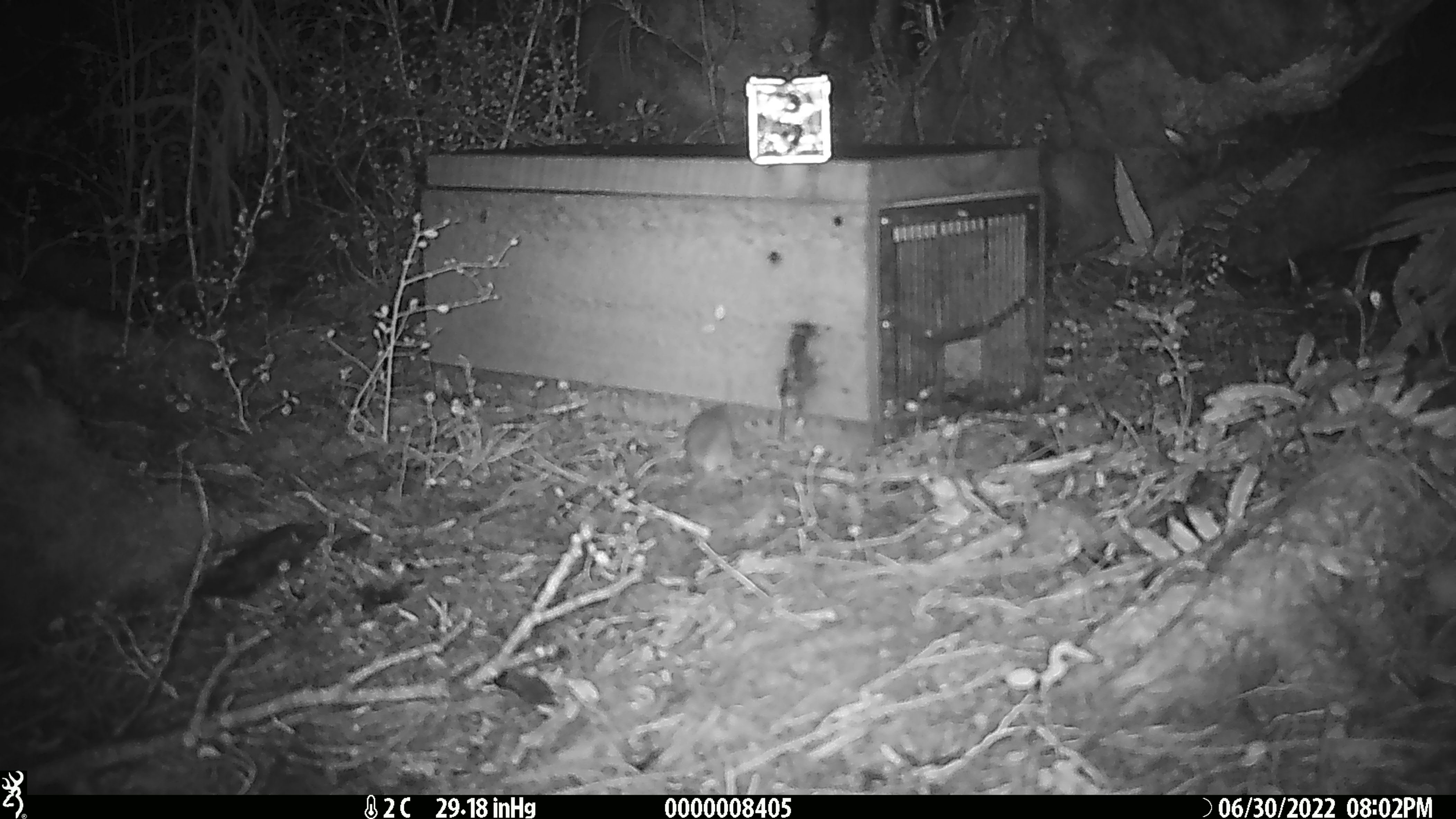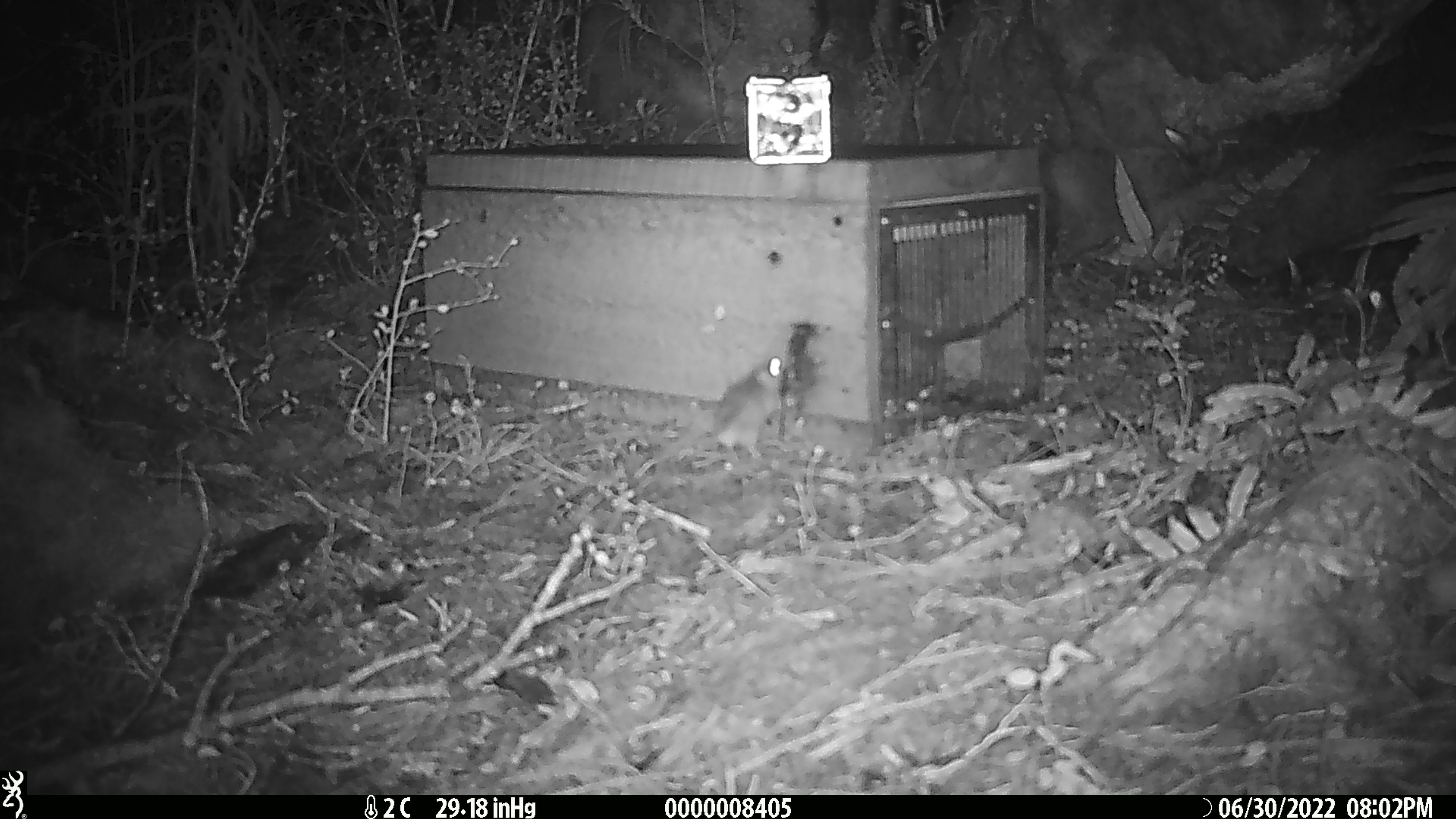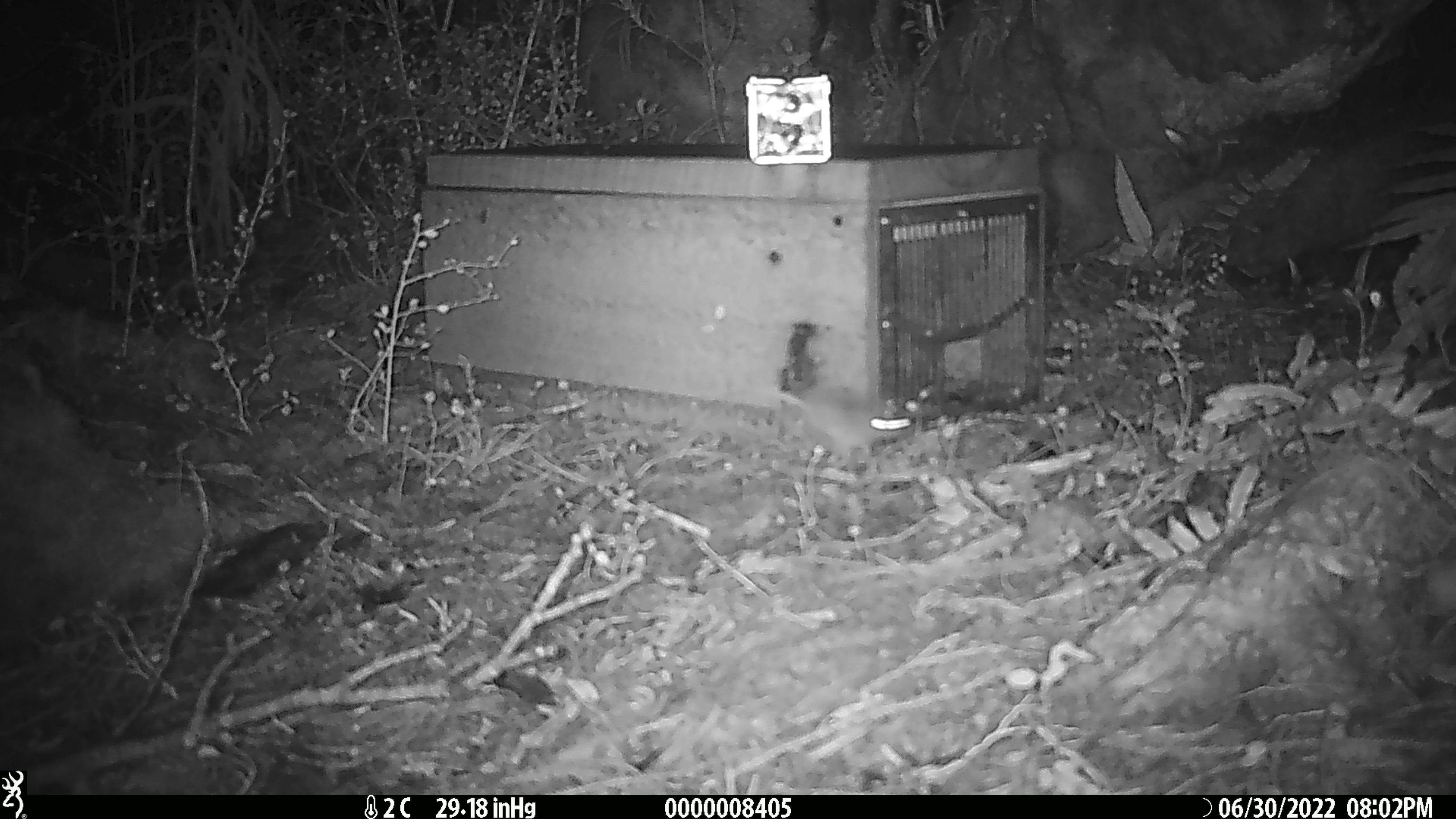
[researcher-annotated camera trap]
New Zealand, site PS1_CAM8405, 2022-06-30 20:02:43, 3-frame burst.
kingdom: Animalia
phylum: Chordata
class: Mammalia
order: Rodentia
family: Muridae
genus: Mus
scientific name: Mus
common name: mouse